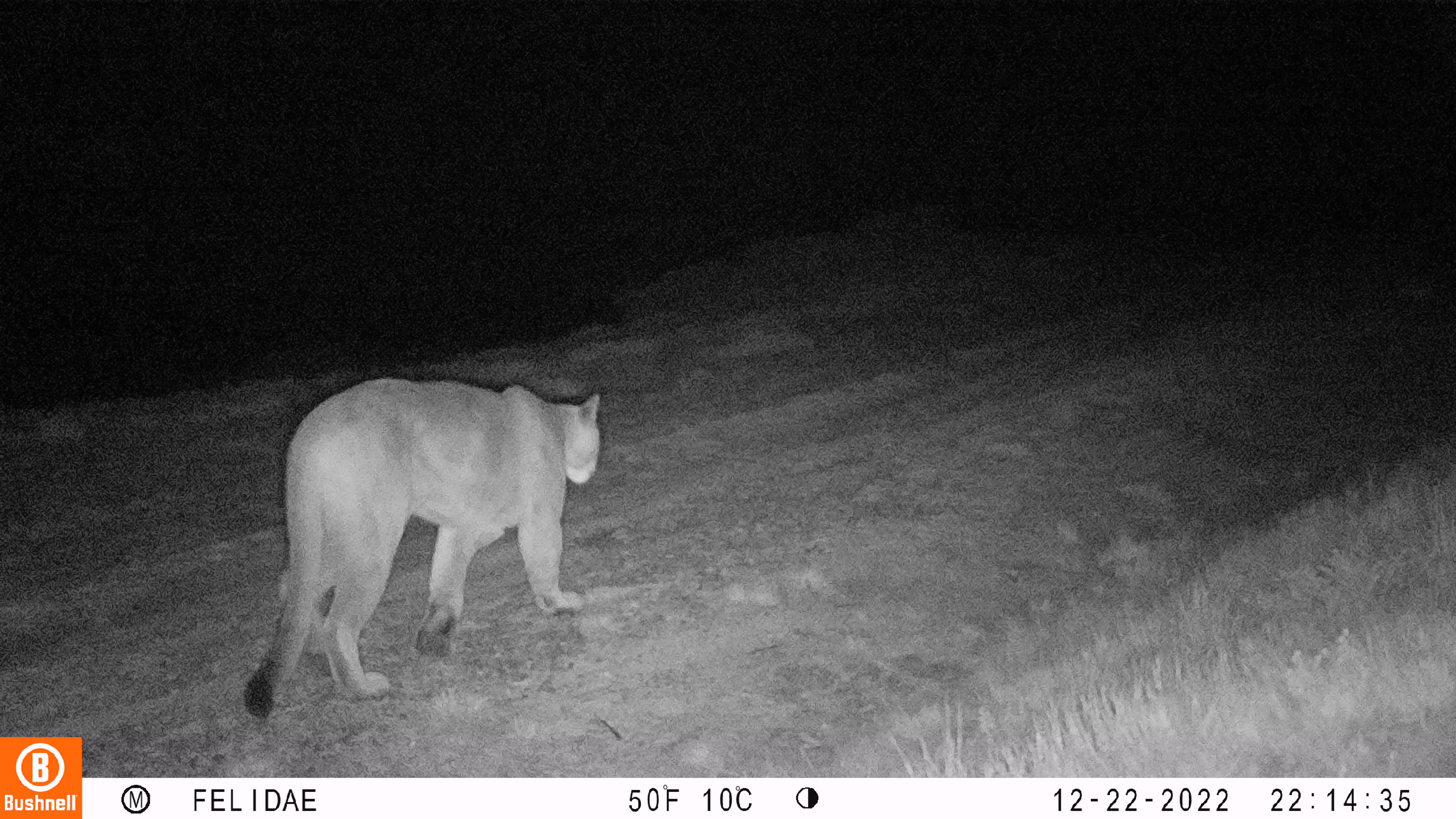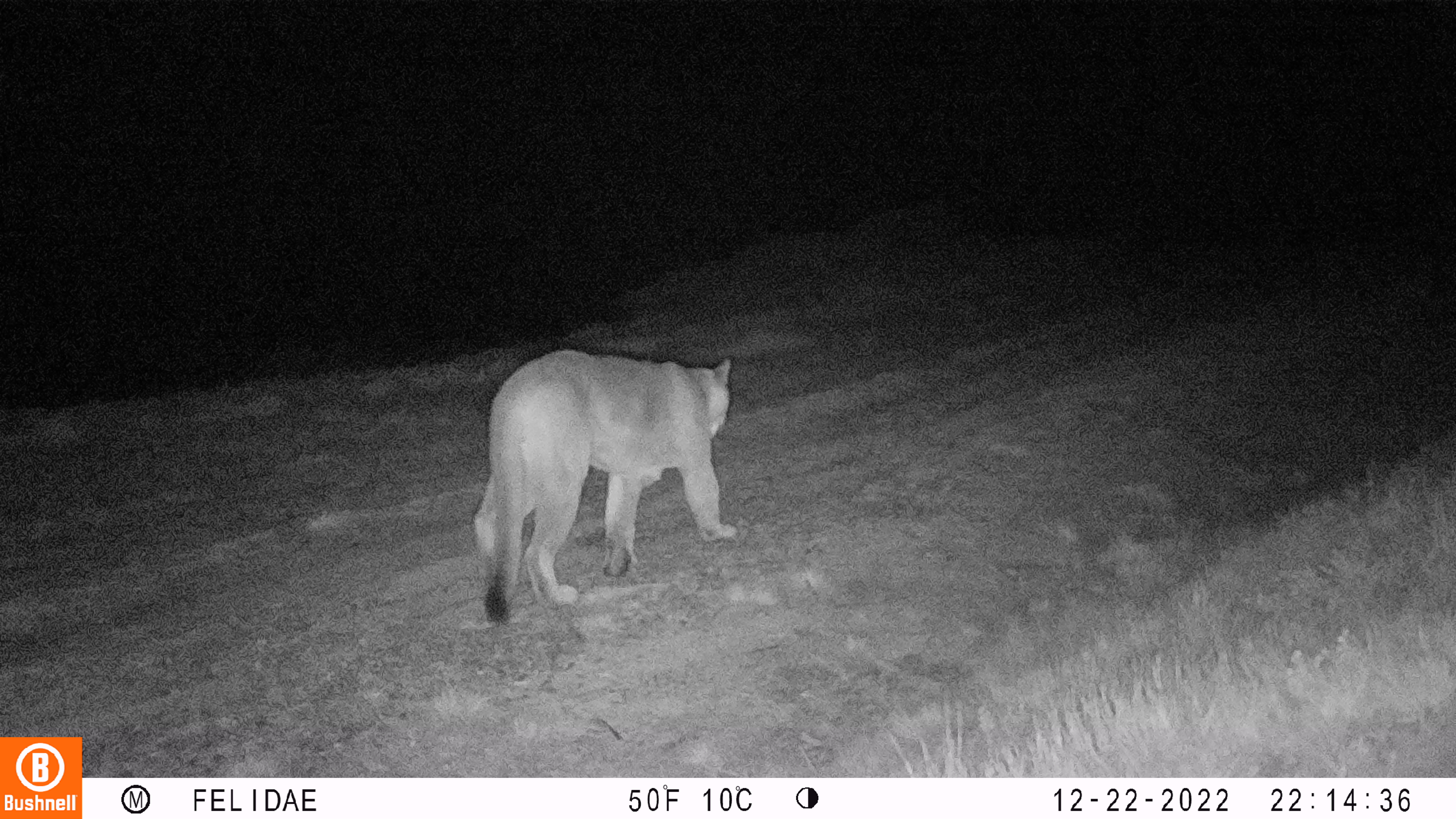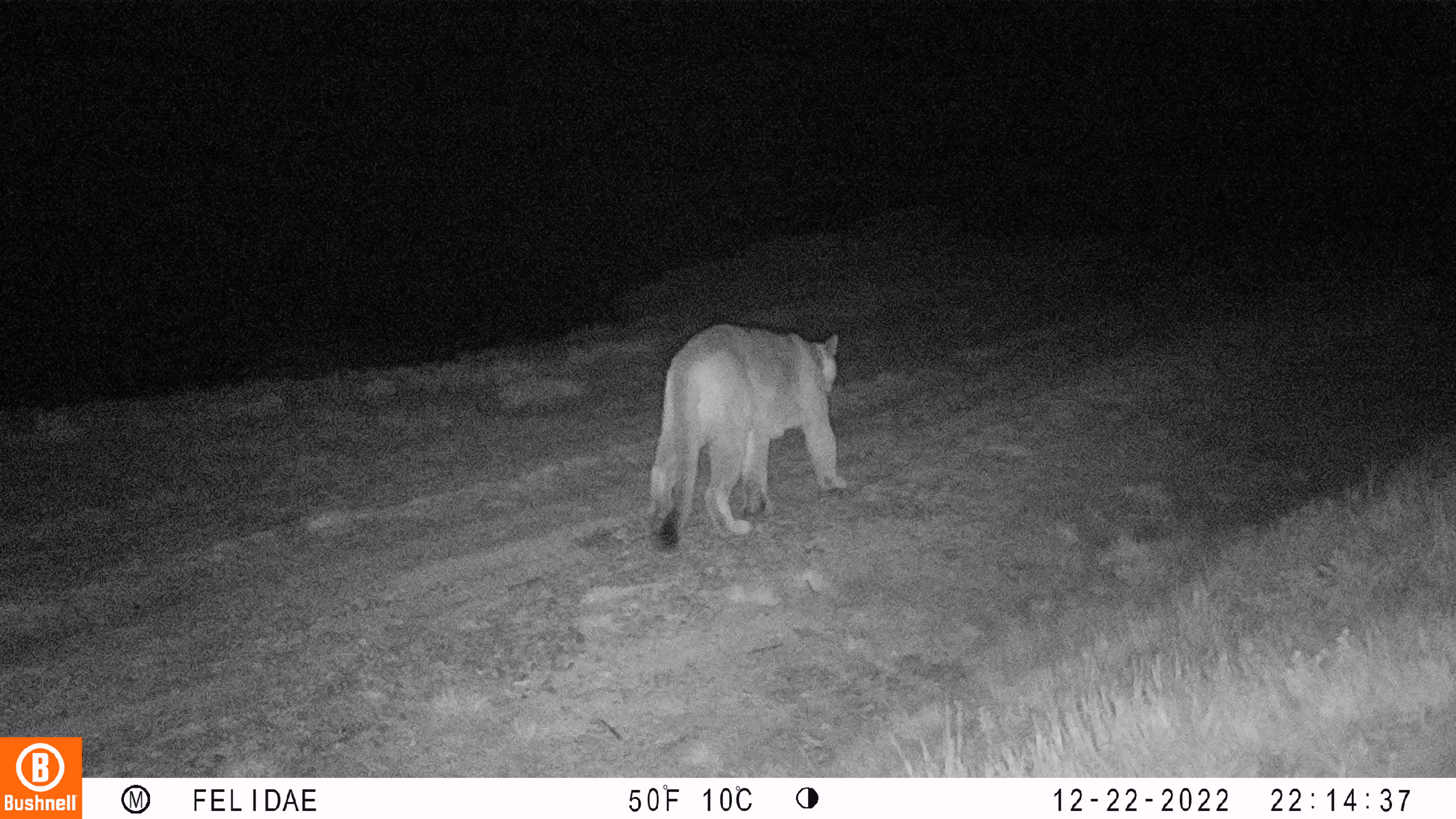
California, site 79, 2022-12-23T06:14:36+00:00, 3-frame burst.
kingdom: Animalia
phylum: Chordata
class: Mammalia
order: Carnivora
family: Felidae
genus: Puma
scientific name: Puma concolor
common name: puma